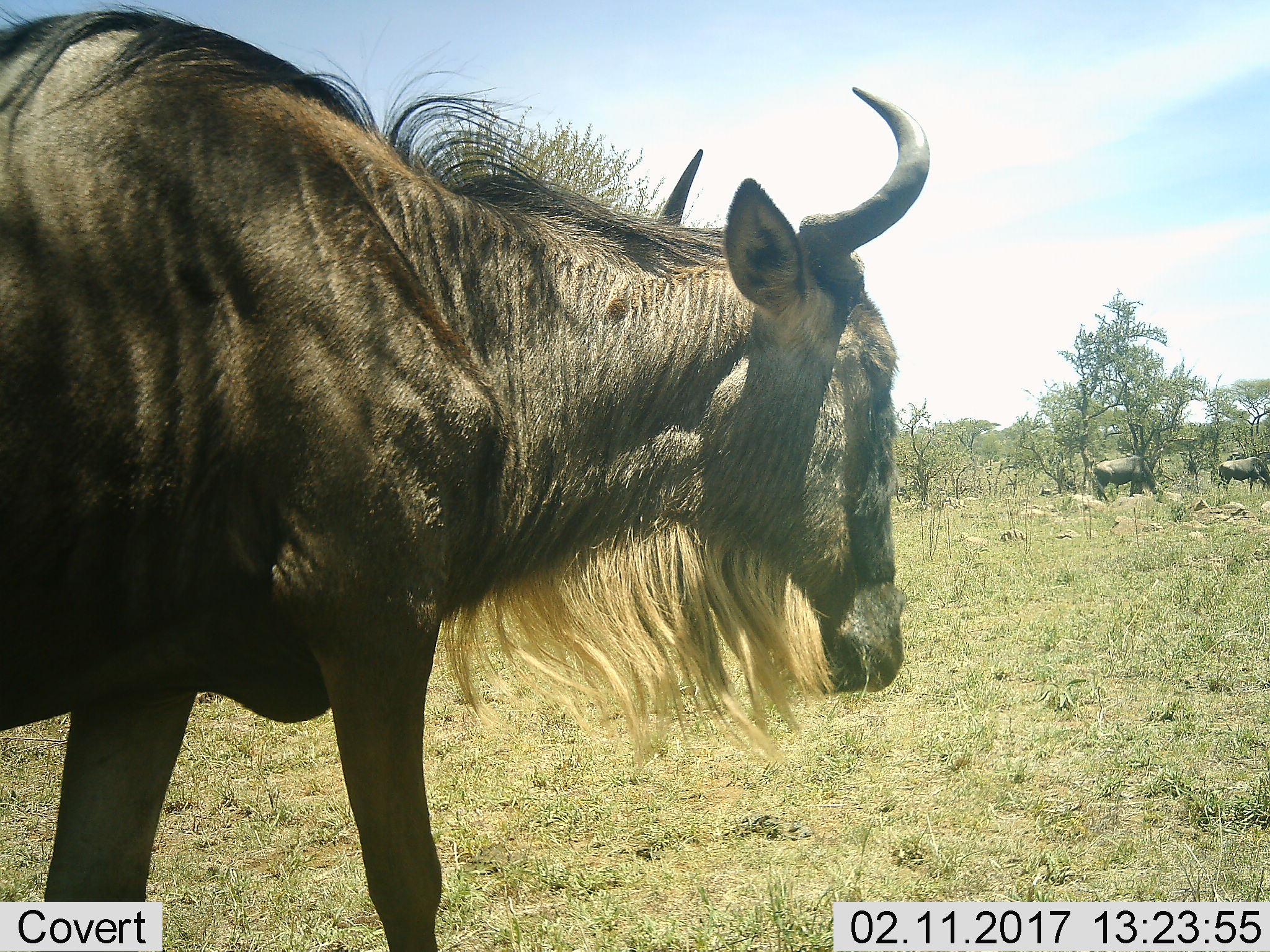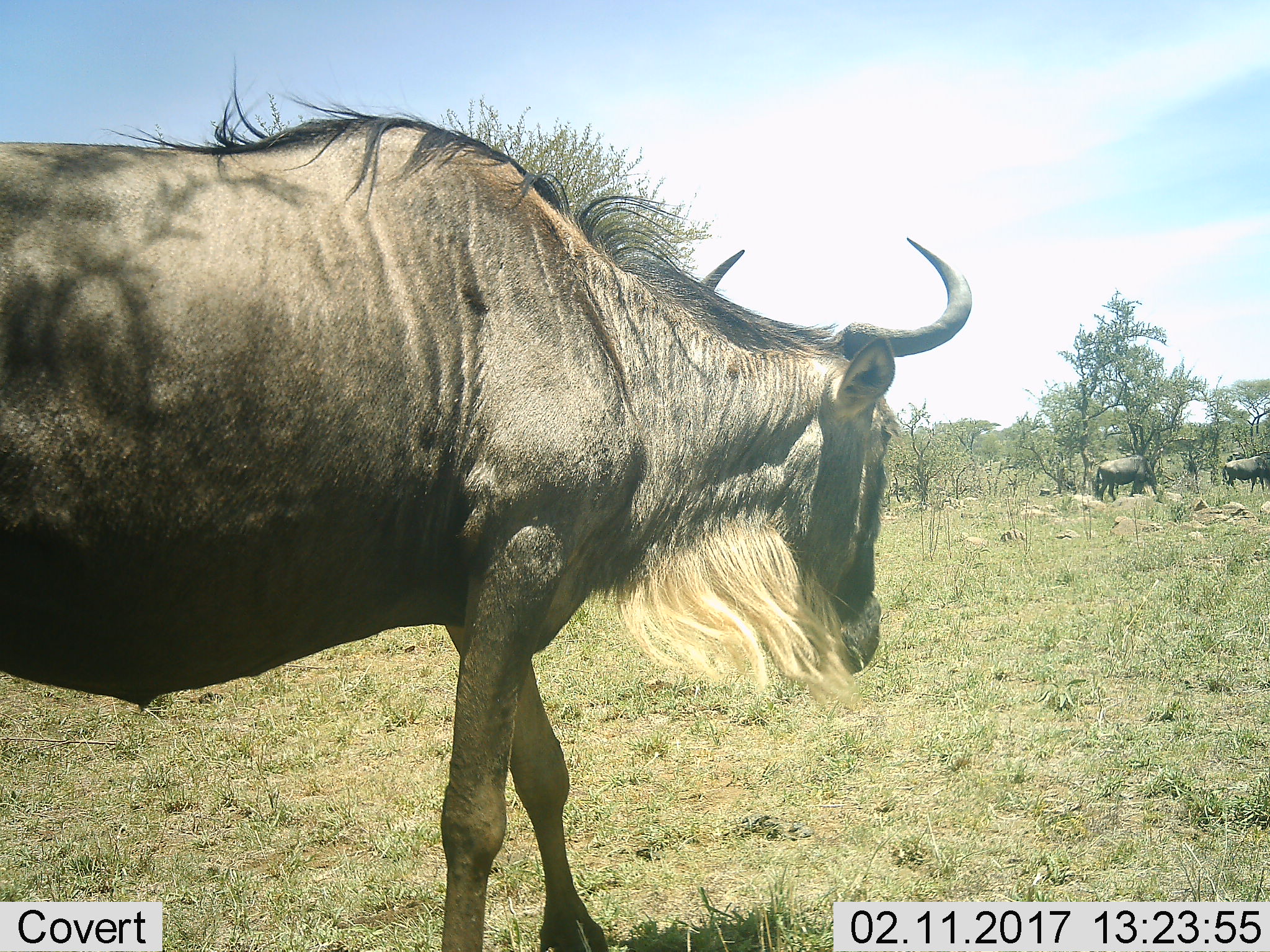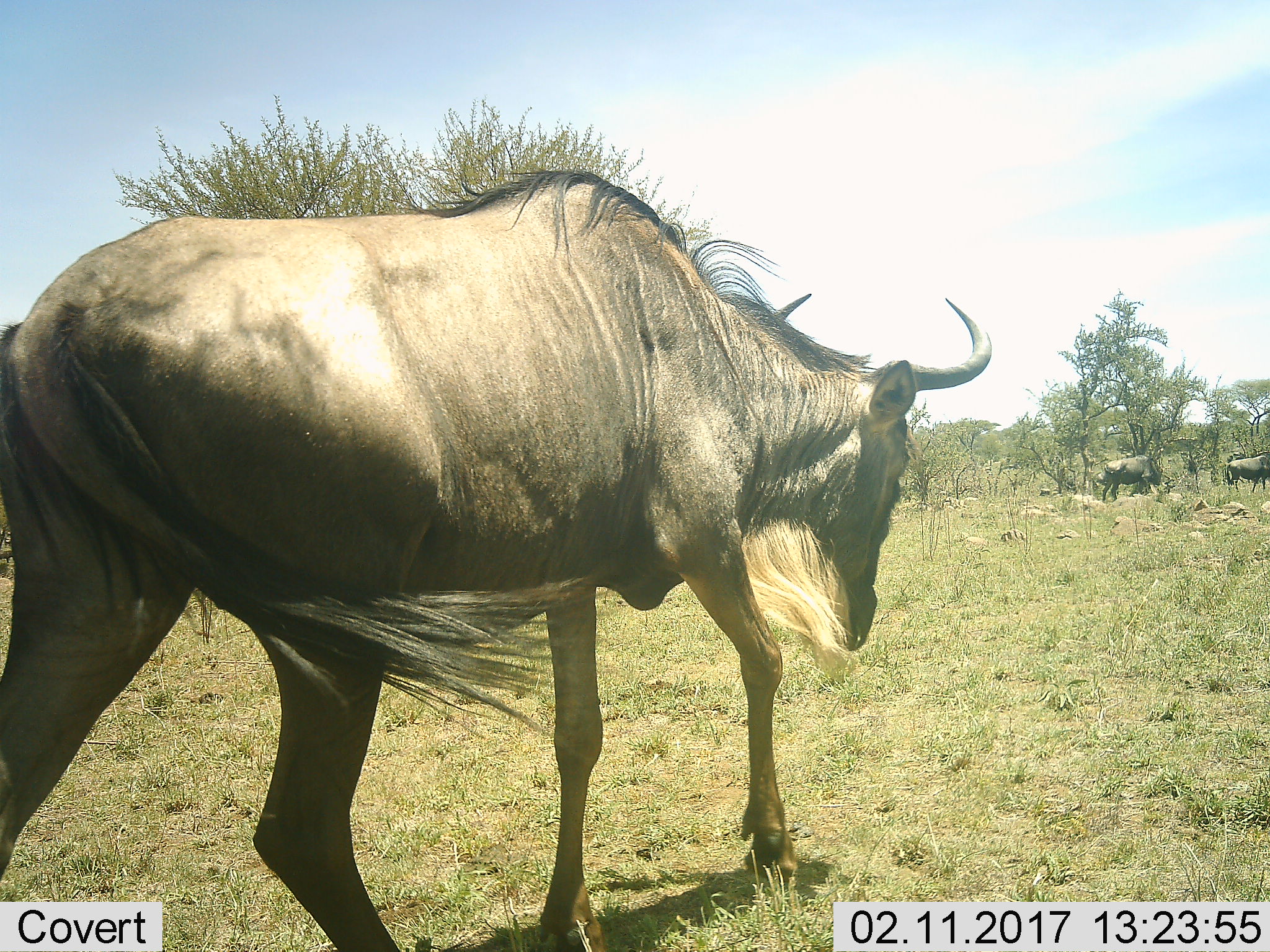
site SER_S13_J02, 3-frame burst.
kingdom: Animalia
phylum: Chordata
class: Mammalia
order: Artiodactyla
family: Bovidae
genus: Connochaetes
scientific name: Connochaetes taurinus taurinus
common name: blue wildebeest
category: wildebeestblue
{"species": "wildebeestblue (blue wildebeest) (Connochaetes taurinus taurinus)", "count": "3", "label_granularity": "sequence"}